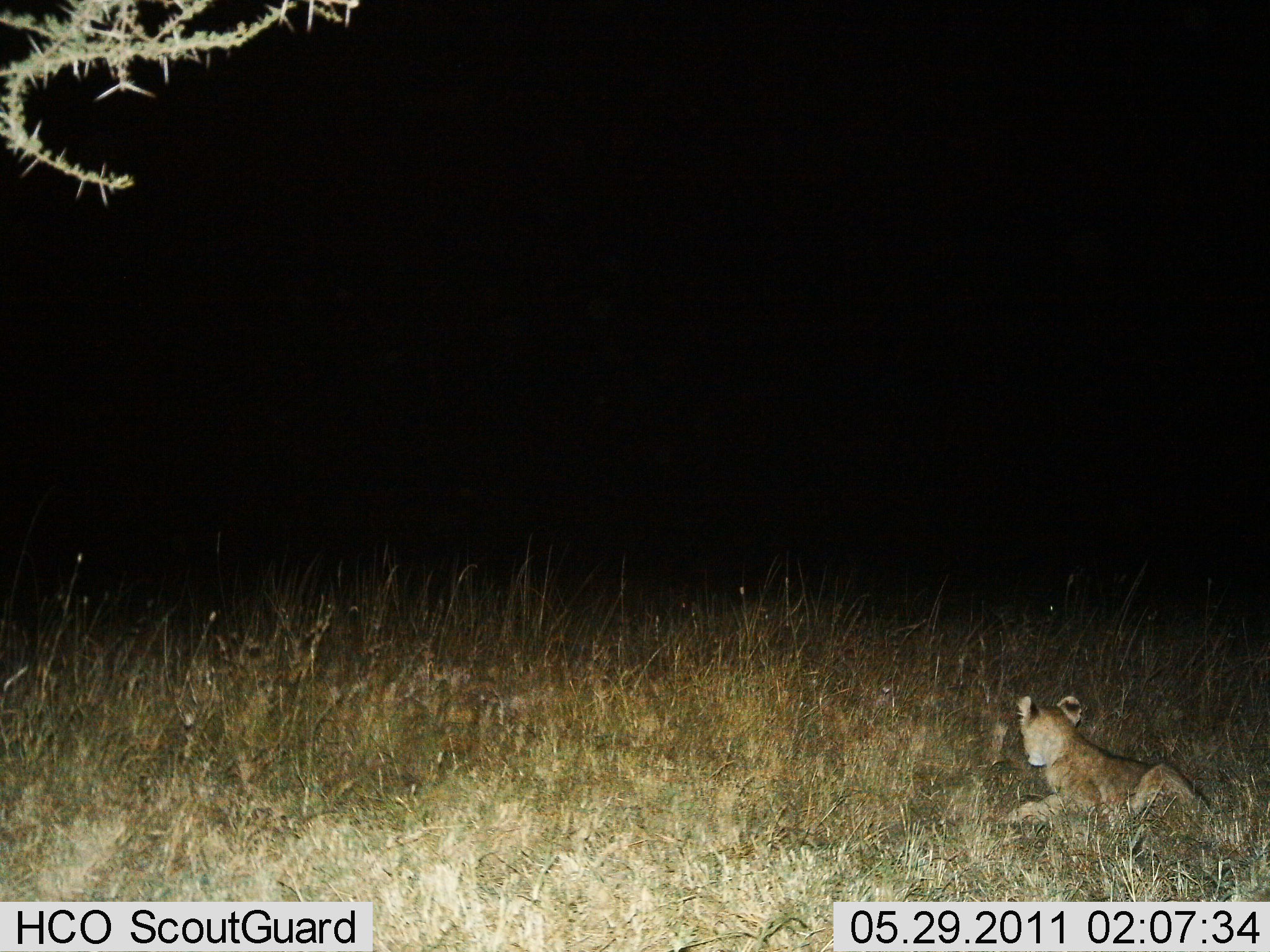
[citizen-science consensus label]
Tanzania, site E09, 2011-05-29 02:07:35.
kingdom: Animalia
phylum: Chordata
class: Mammalia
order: Carnivora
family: Felidae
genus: Panthera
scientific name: Panthera leo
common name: lion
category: lionfemale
Lionfemale (lion) (Panthera leo), count 1. Behavior (volunteer vote fractions): standing 7%, resting 93%, moving 0%, interacting 7%. Young present (vote fraction): 53%. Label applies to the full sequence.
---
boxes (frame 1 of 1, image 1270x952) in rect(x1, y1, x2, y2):
animal: rect(1000, 696, 1214, 839)